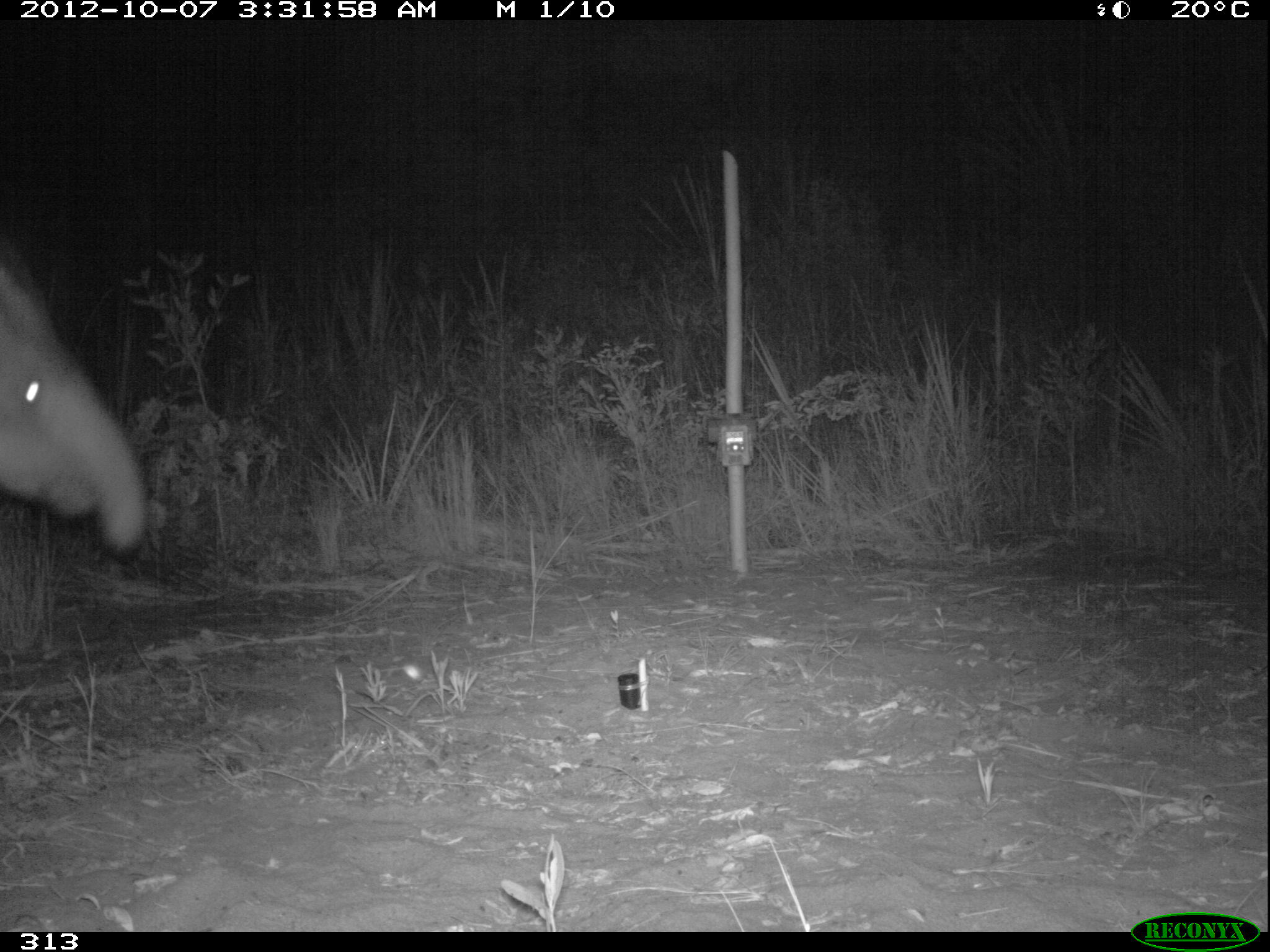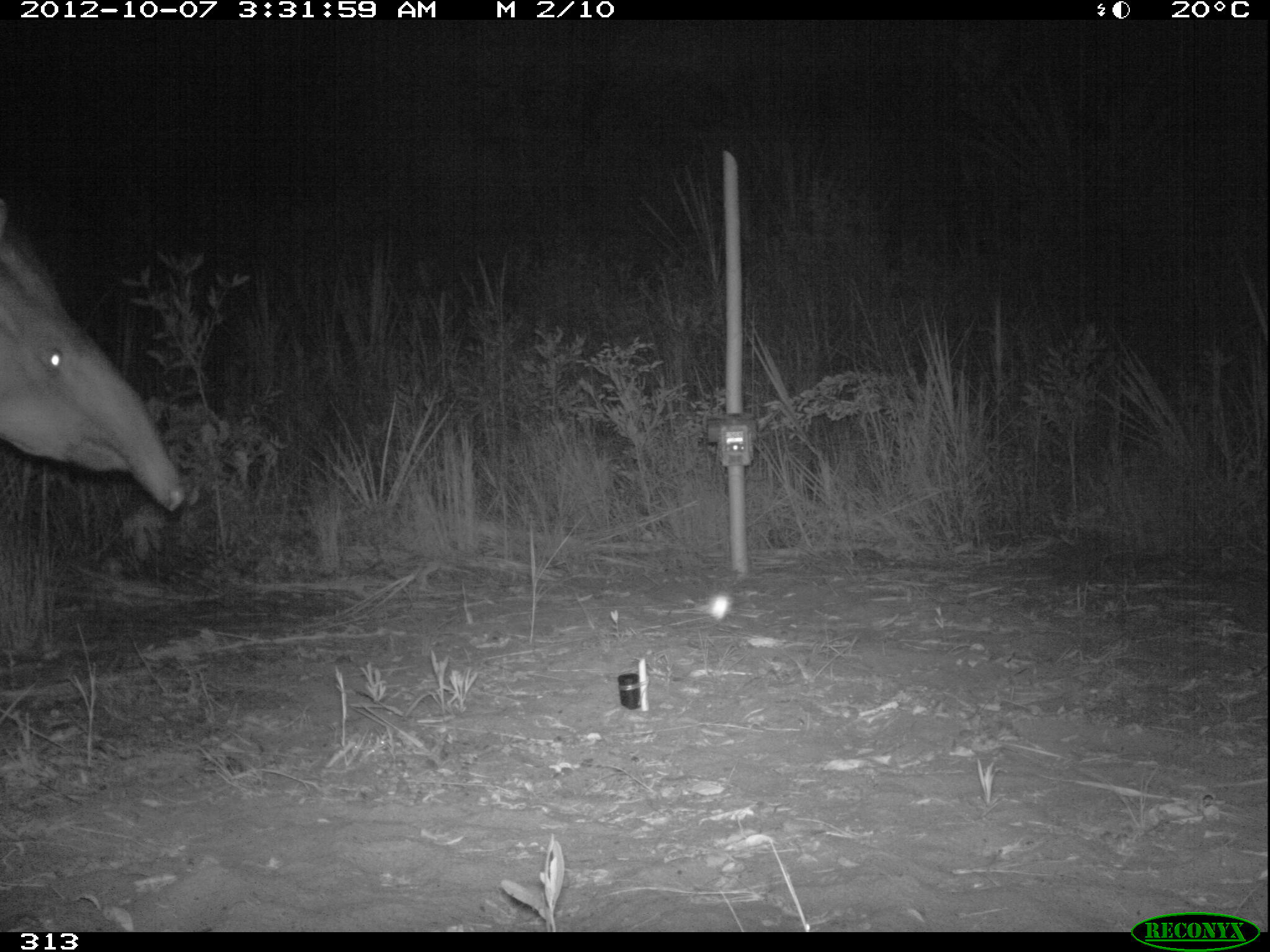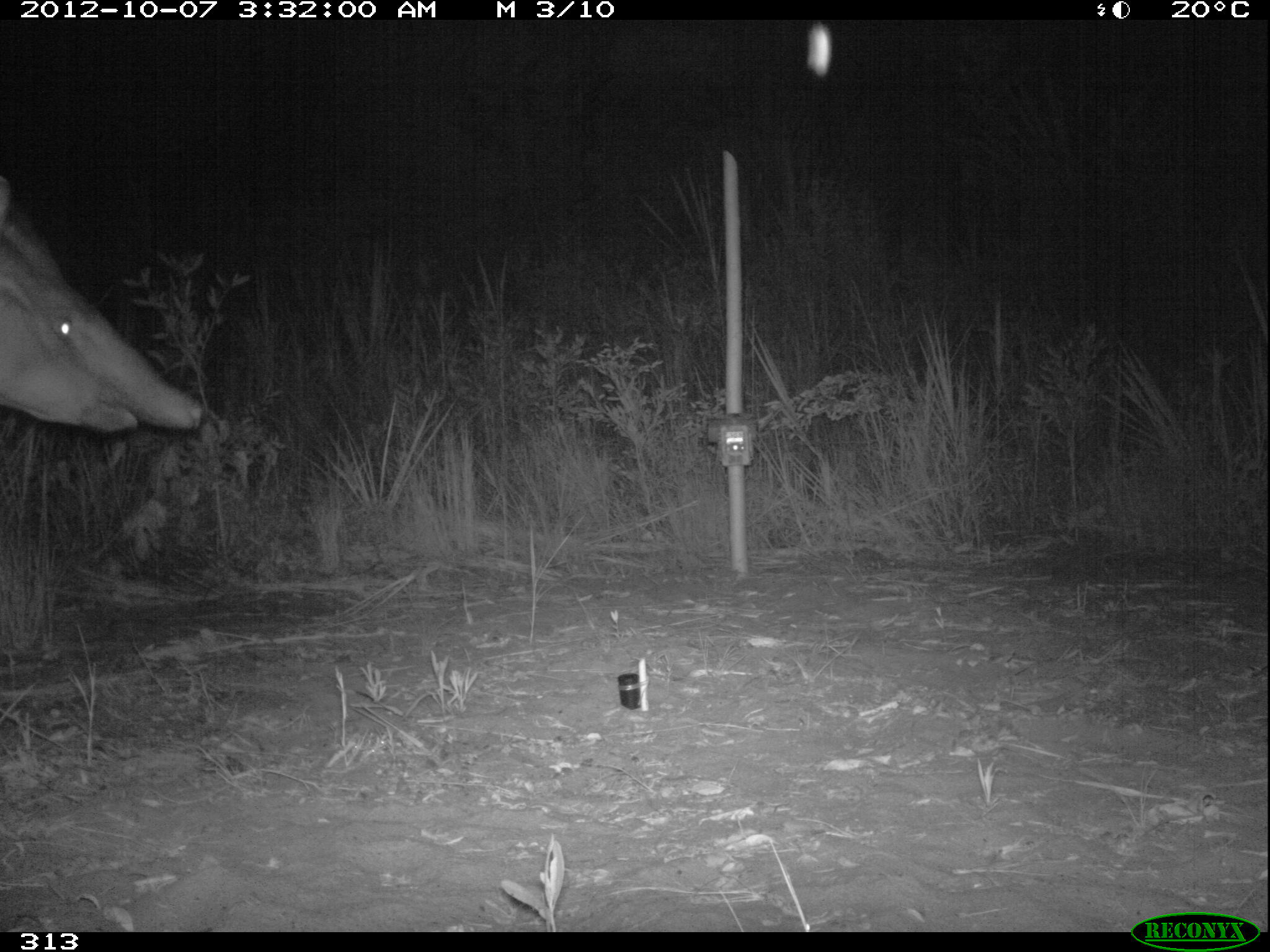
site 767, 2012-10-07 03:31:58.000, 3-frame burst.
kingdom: Animalia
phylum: Chordata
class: Mammalia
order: Perissodactyla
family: Tapiridae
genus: Tapirus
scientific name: Tapirus terrestris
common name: south american tapir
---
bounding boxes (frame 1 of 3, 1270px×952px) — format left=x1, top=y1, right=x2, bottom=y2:
tapirus terrestris: left=0, top=238, right=146, bottom=548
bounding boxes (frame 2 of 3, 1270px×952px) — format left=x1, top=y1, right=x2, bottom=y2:
tapirus terrestris: left=0, top=212, right=185, bottom=511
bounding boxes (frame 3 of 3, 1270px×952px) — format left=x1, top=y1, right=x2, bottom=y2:
tapirus terrestris: left=0, top=175, right=200, bottom=433